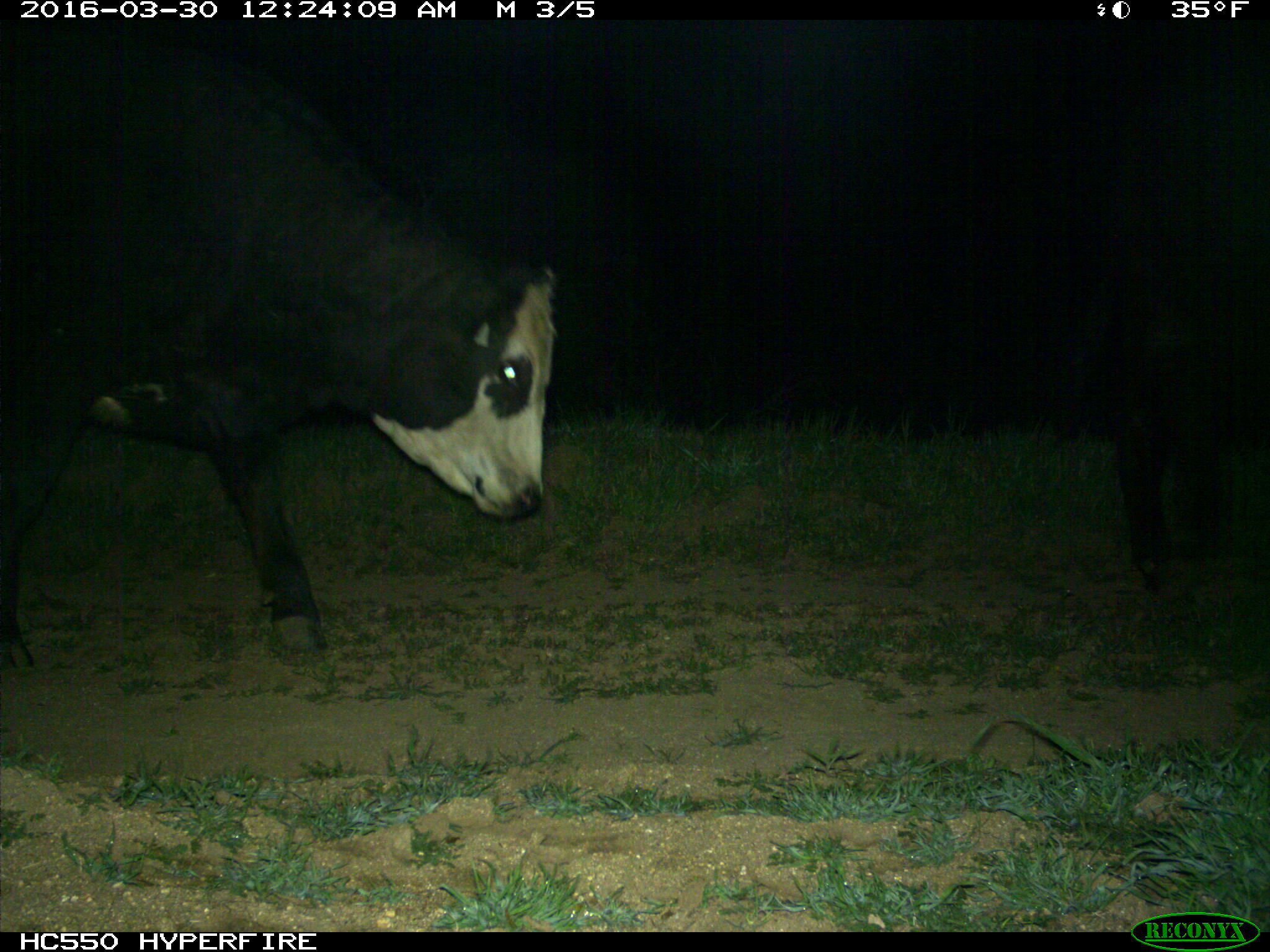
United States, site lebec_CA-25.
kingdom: Animalia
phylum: Chordata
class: Mammalia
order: Artiodactyla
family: Bovidae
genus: Bos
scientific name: Bos taurus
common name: domestic cow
Bos taurus (domestic cow).